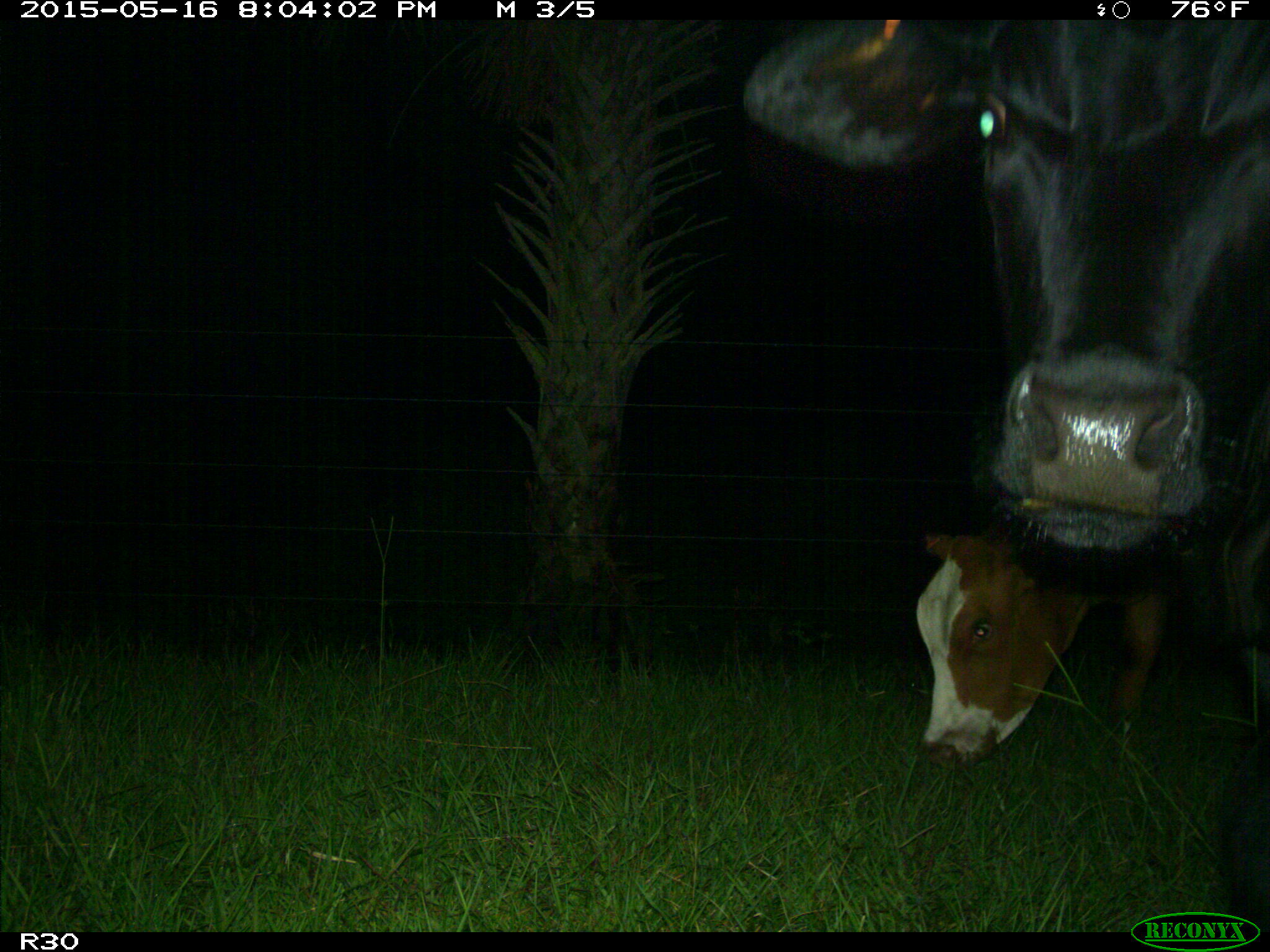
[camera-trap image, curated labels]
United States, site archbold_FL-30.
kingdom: Animalia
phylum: Chordata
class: Mammalia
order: Artiodactyla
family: Bovidae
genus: Bos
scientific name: Bos taurus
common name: domestic cow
Bos taurus (domestic cow).